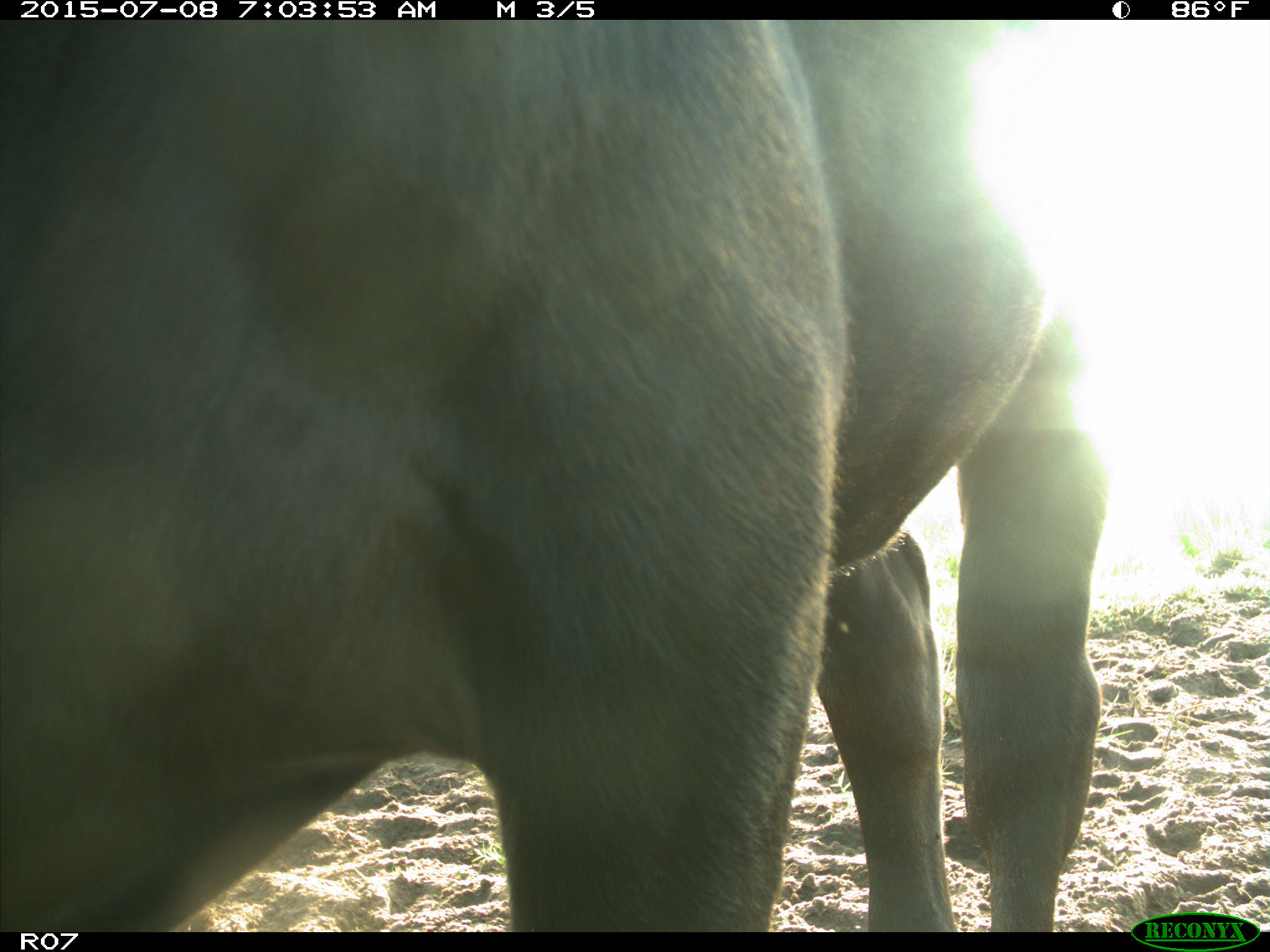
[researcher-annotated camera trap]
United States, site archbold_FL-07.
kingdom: Animalia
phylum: Chordata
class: Mammalia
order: Artiodactyla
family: Bovidae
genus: Bos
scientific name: Bos taurus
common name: domestic cow